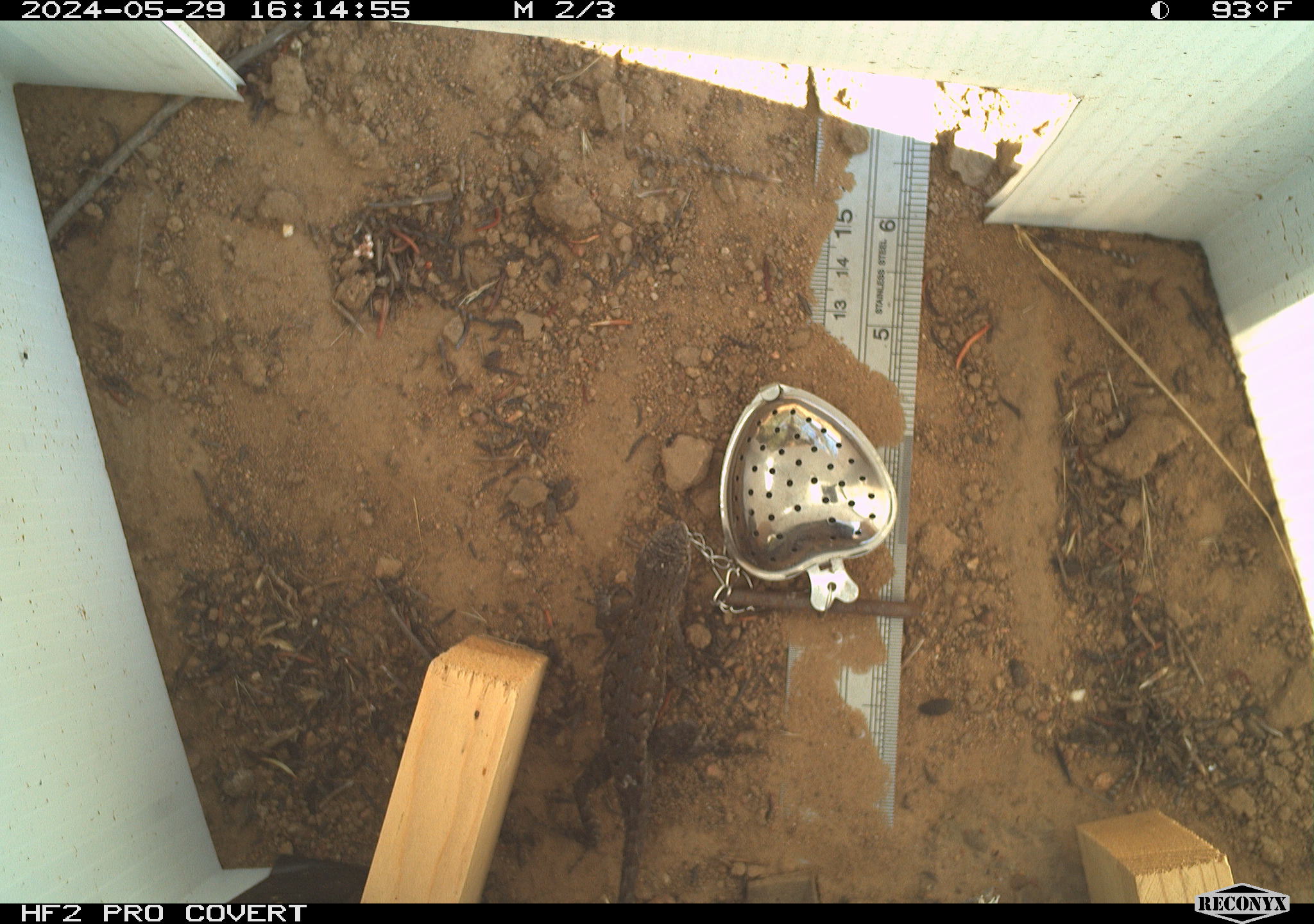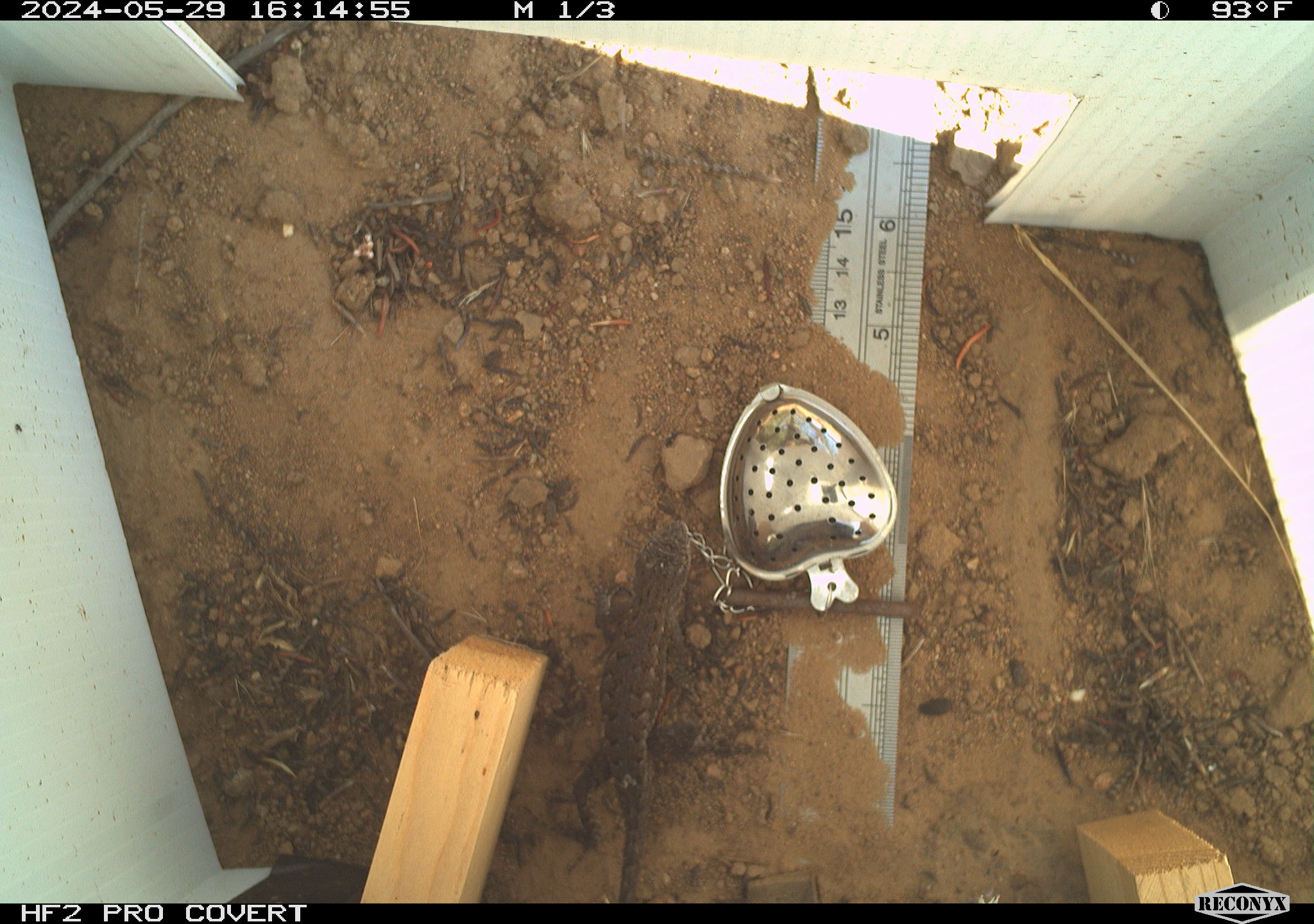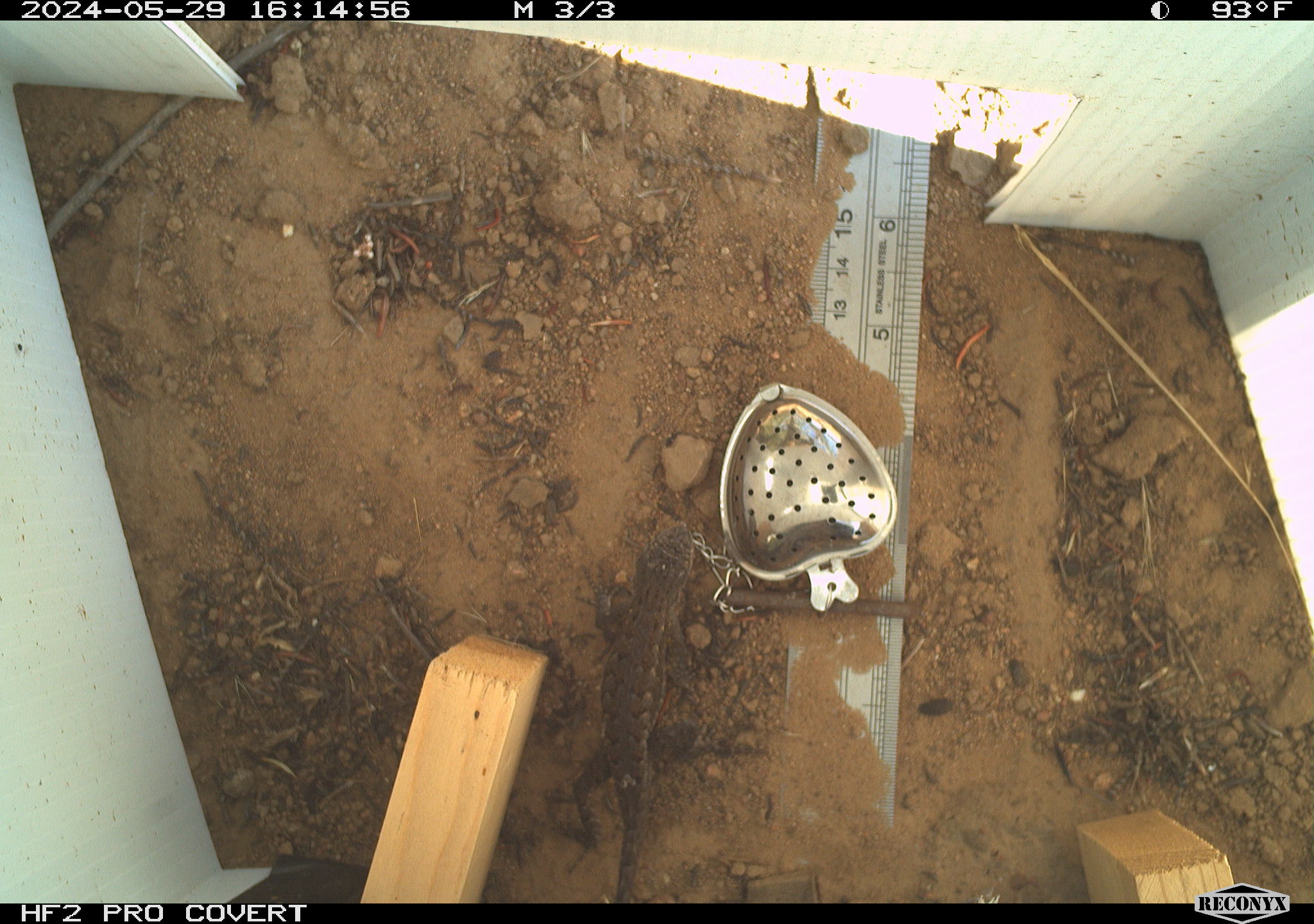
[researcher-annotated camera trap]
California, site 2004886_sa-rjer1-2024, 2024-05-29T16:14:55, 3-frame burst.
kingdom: Animalia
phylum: Chordata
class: Reptilia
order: Squamata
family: Phrynosomatidae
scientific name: Phrynosomatidae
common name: phrynosomatid lizards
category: phrynosomatidae family